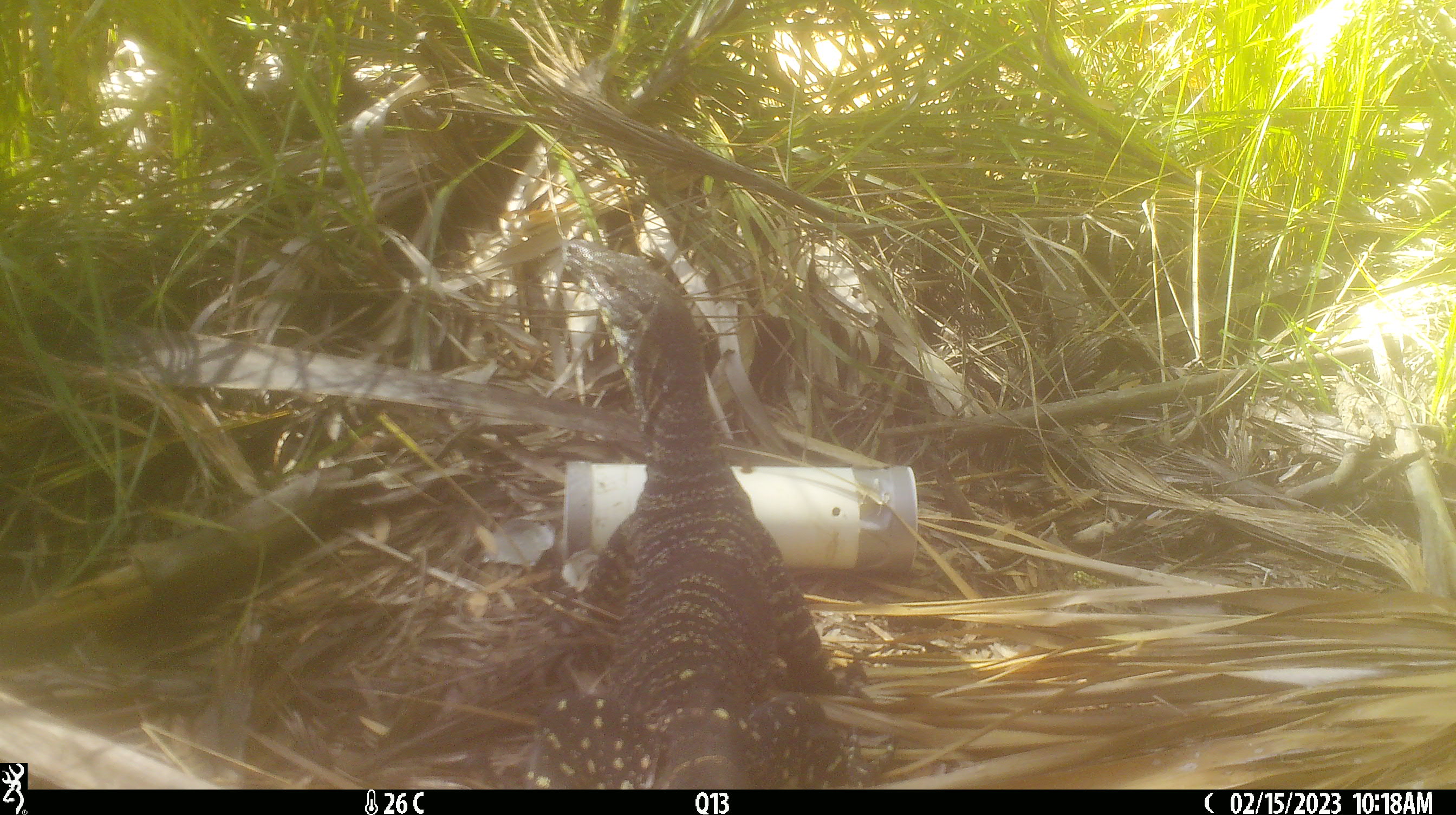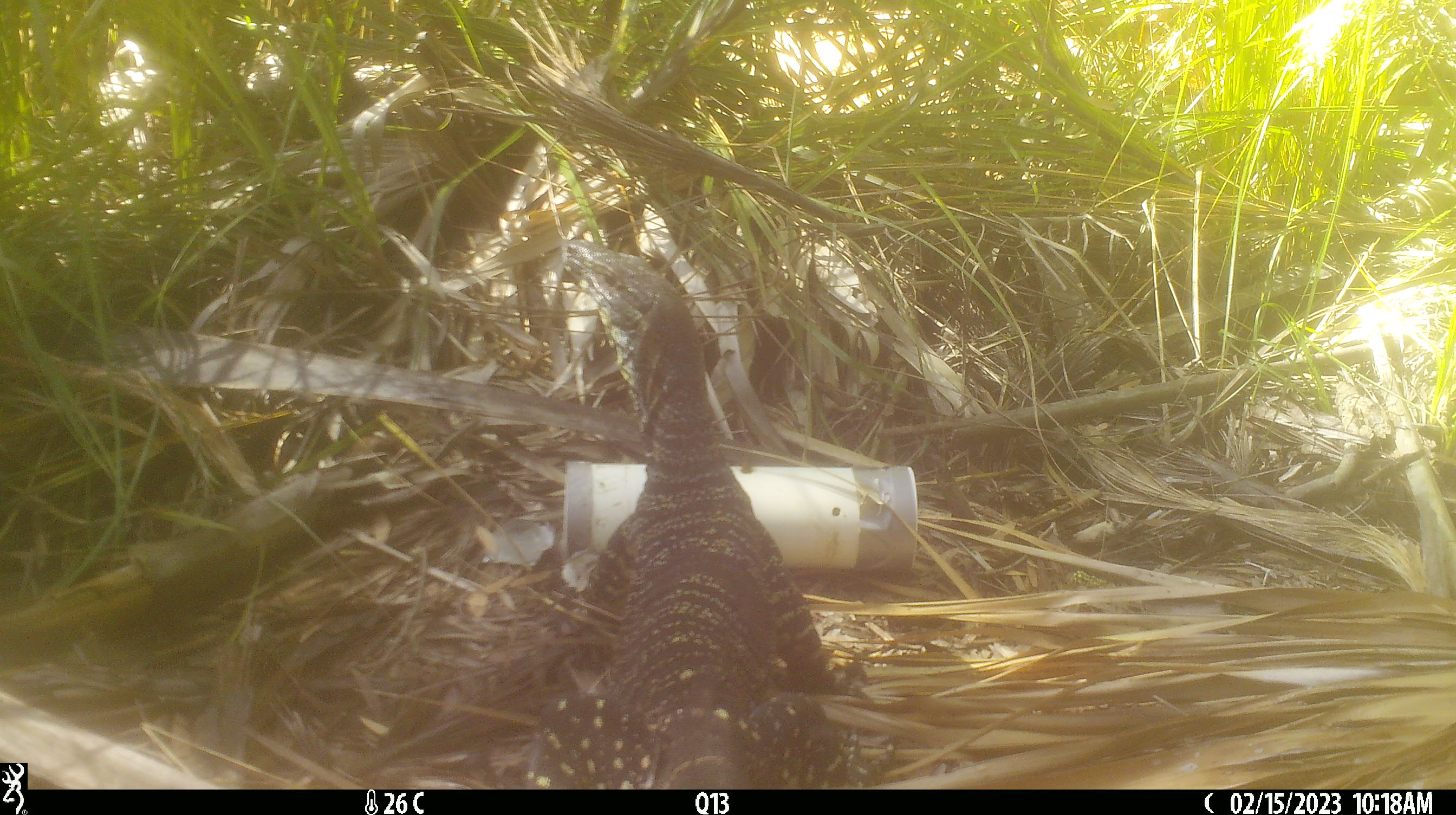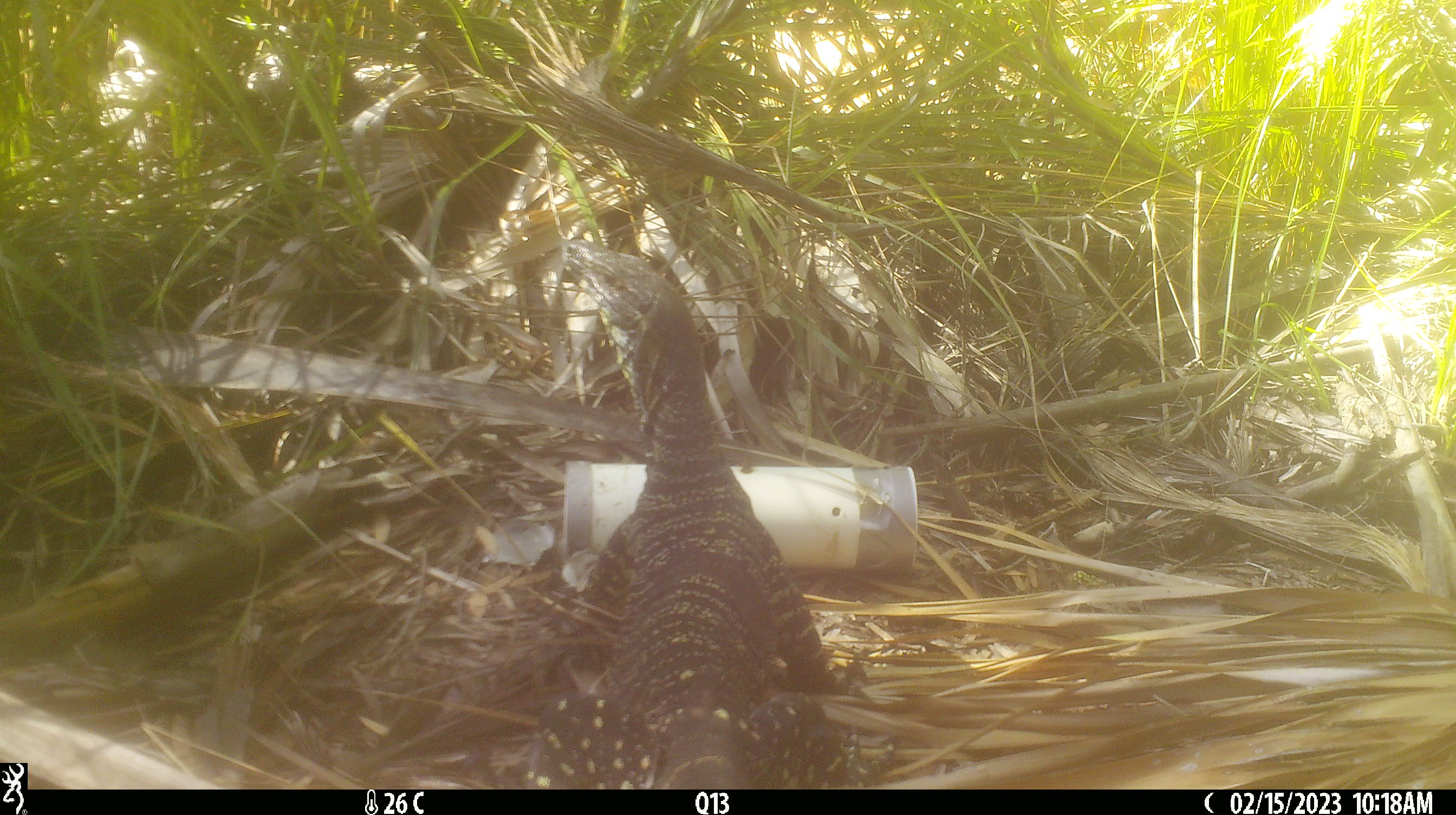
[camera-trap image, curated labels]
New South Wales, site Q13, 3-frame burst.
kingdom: Animalia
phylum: Chordata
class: Reptilia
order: Squamata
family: Varanidae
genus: Varanus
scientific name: Varanus varius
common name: lace monitor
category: goanna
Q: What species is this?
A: Goanna (lace monitor) (Varanus varius).